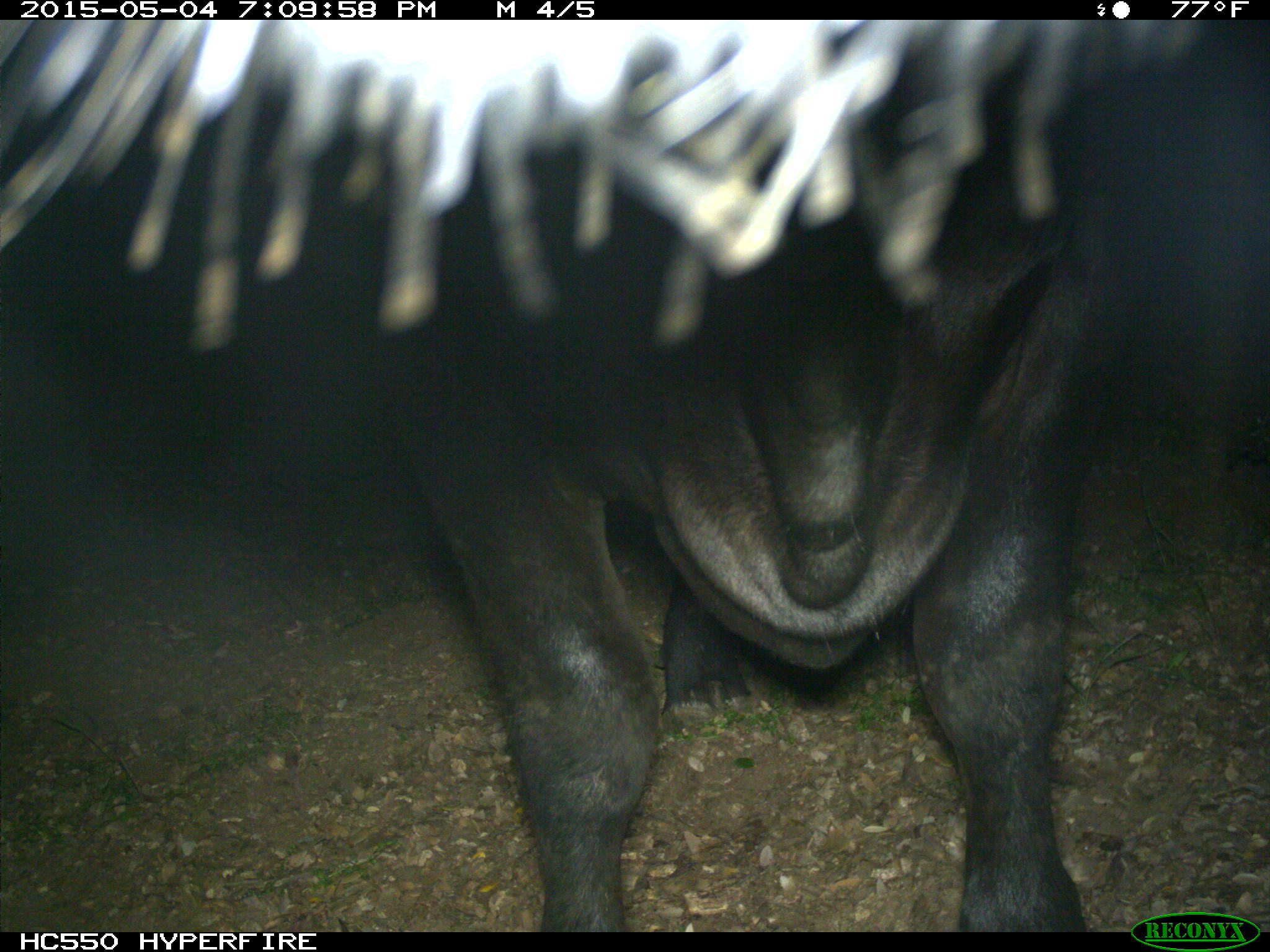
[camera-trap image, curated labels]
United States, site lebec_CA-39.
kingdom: Animalia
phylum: Chordata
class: Mammalia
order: Artiodactyla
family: Bovidae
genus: Bos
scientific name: Bos taurus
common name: domestic cow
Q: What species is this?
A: Bos taurus (domestic cow).